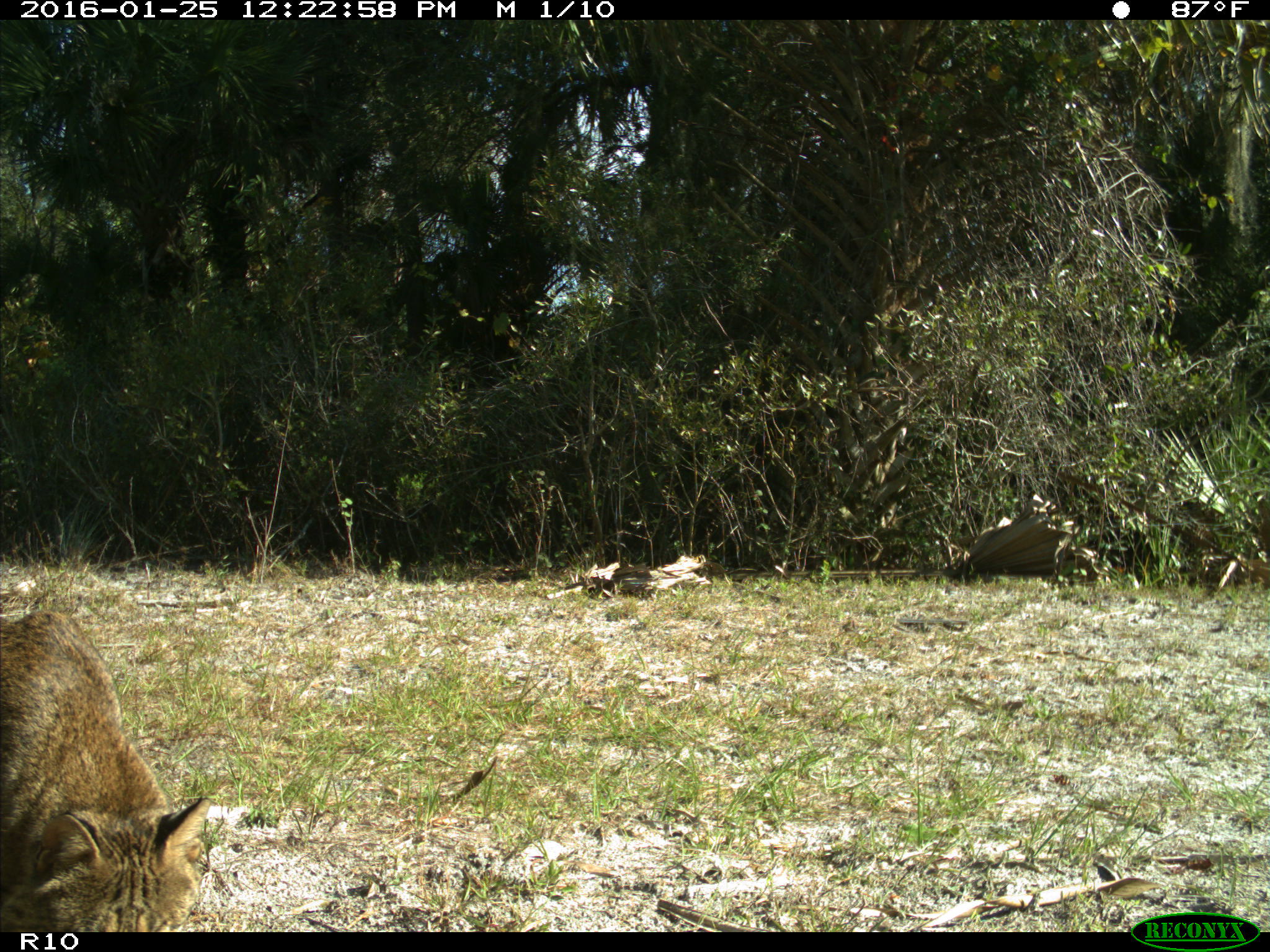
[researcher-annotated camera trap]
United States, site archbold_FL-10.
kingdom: Animalia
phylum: Chordata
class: Mammalia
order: Carnivora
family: Felidae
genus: Lynx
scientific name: Lynx rufus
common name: bobcat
Lynx rufus (bobcat).